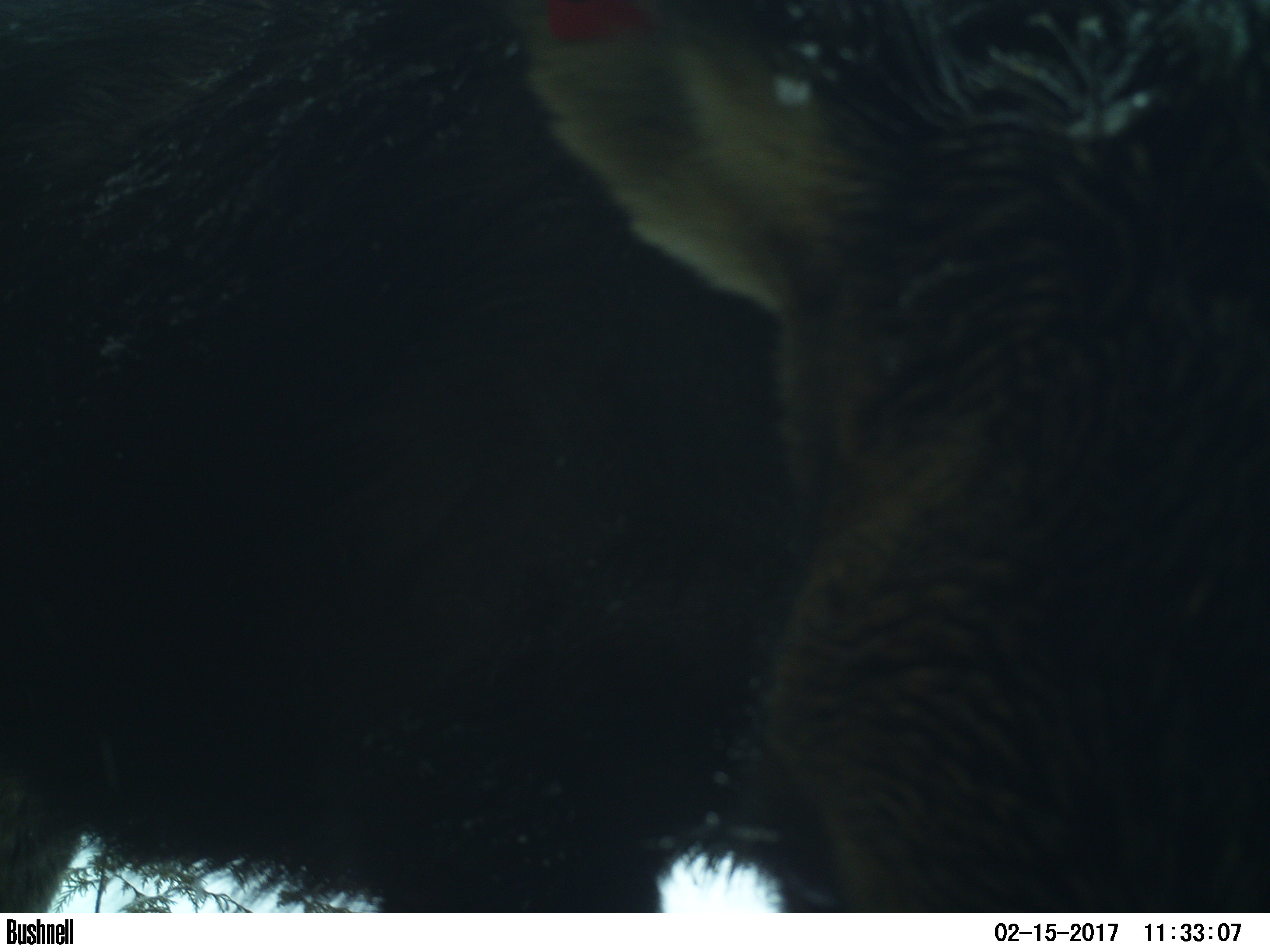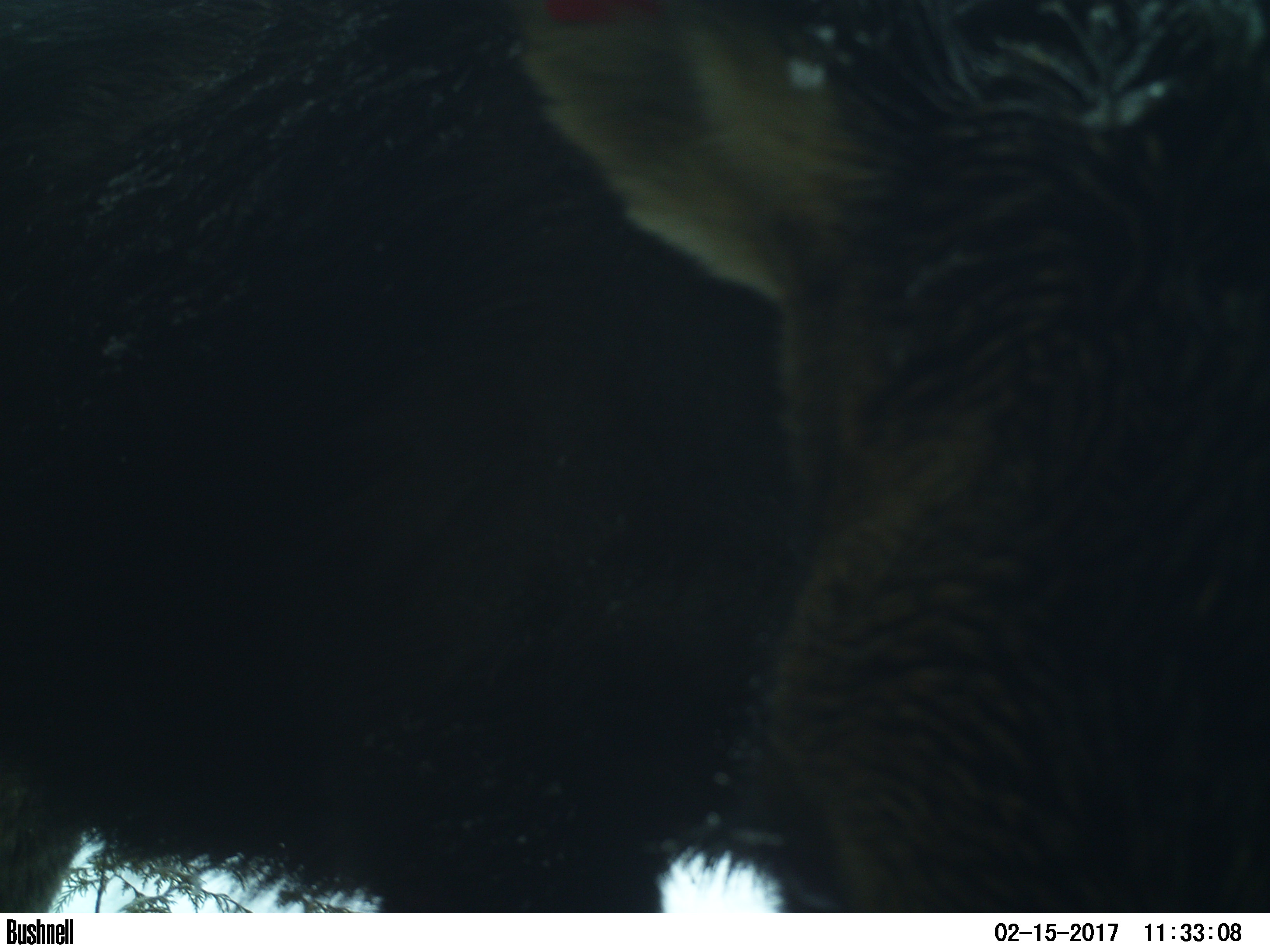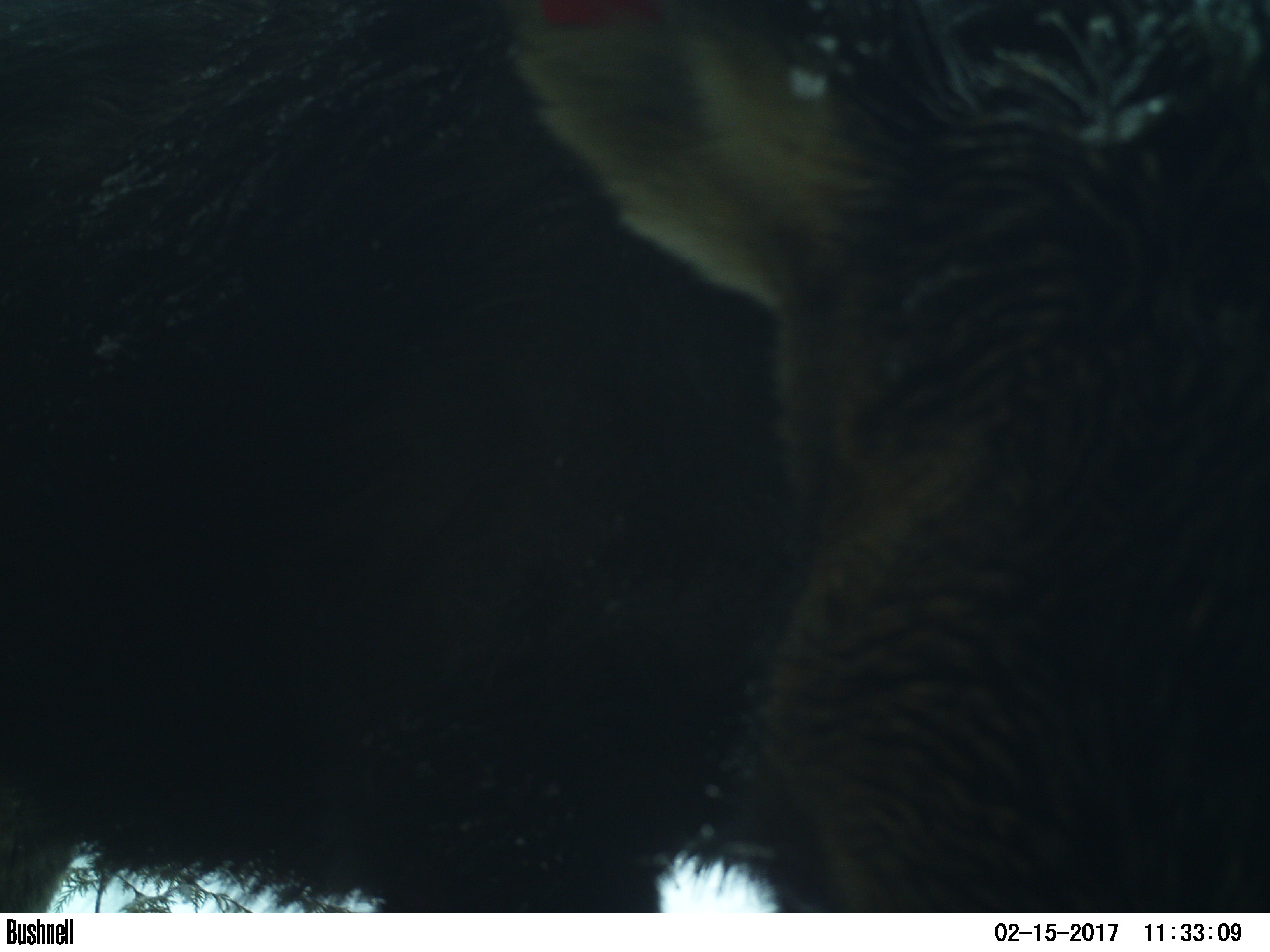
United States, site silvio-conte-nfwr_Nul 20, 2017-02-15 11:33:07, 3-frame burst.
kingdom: Animalia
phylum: Chordata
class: Mammalia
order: Artiodactyla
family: Cervidae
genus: Alces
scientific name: Alces alces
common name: moose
Moose (Alces alces).